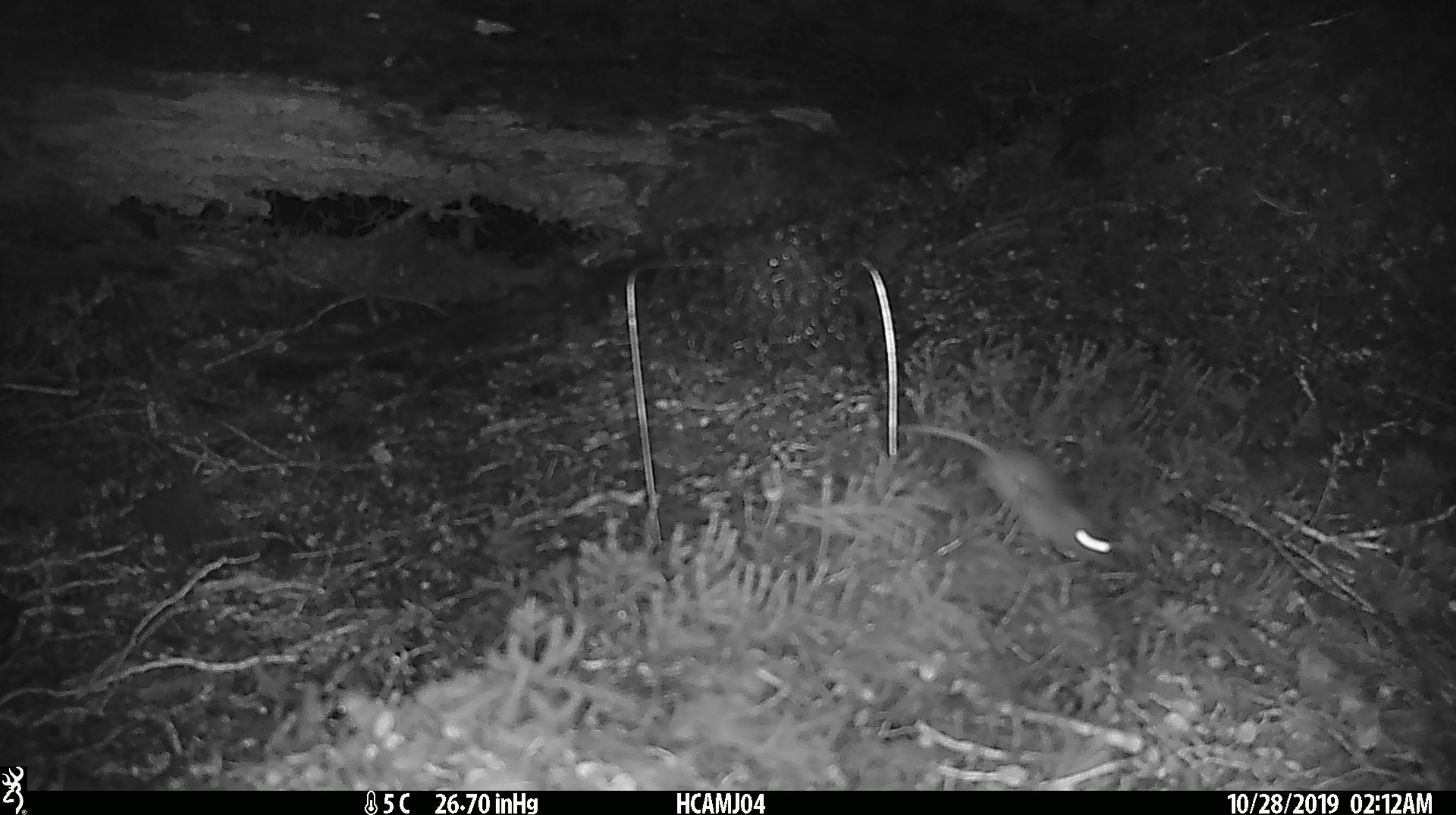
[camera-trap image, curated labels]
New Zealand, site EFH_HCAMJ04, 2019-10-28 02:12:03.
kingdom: Animalia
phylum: Chordata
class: Mammalia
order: Rodentia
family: Muridae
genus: Mus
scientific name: Mus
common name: mouse